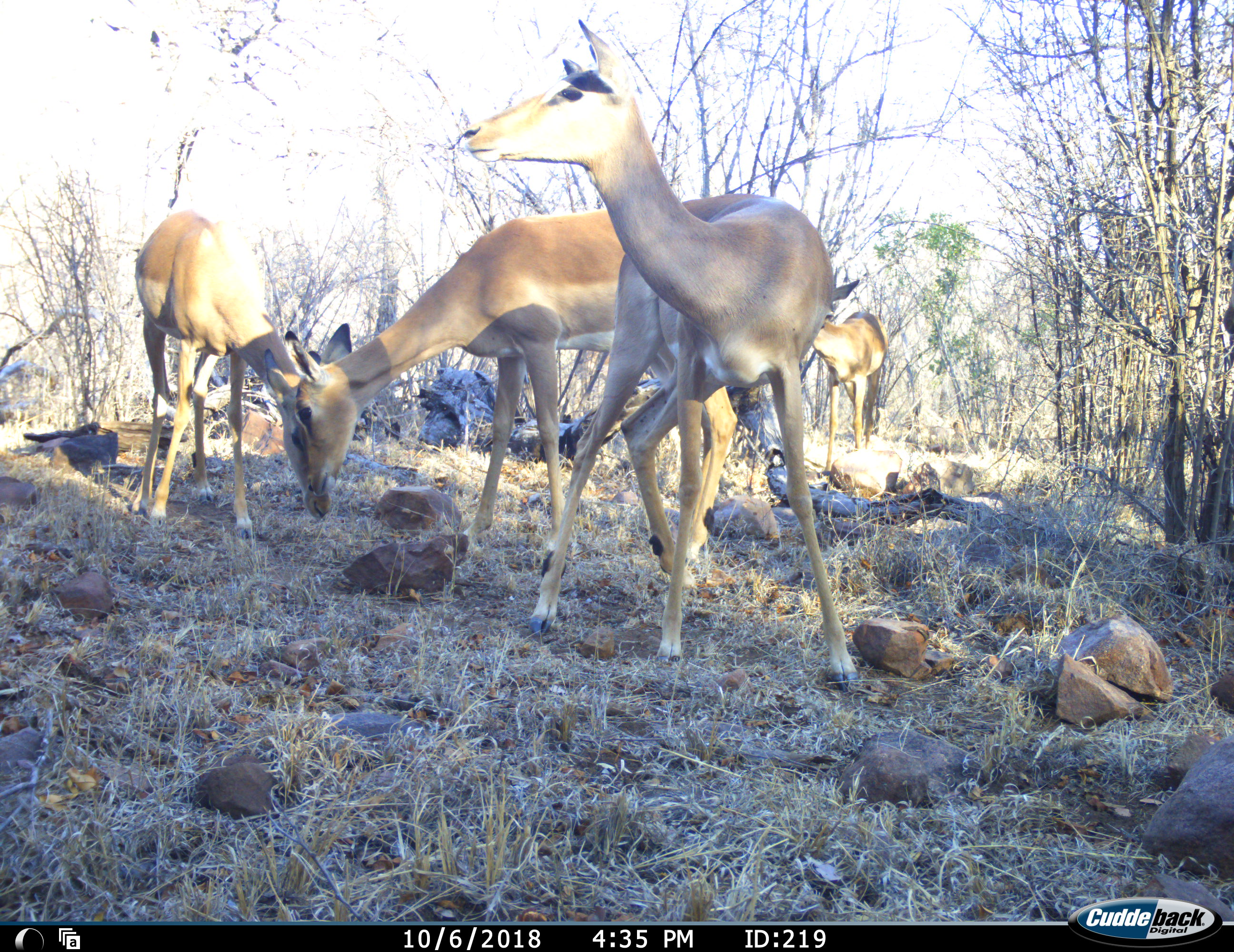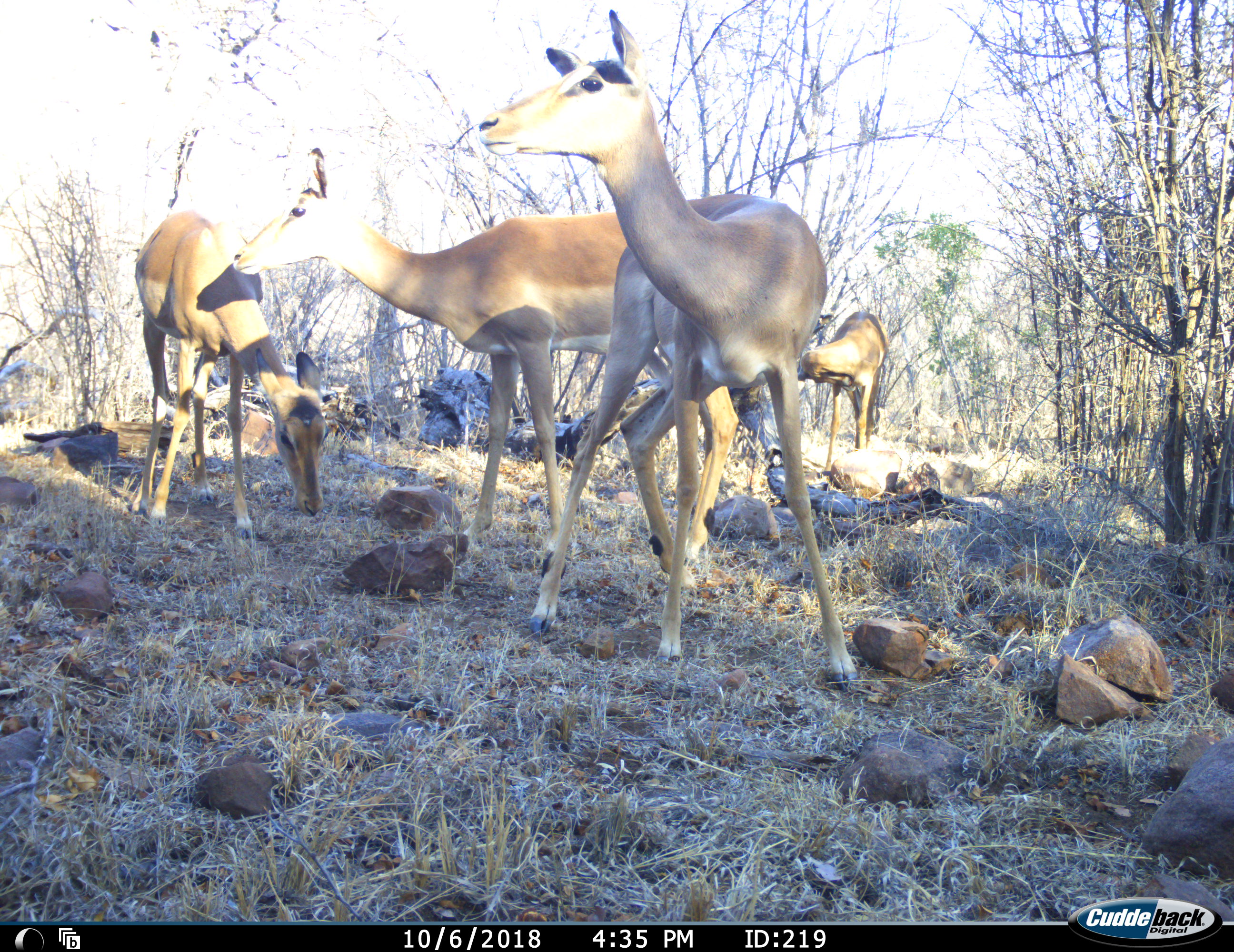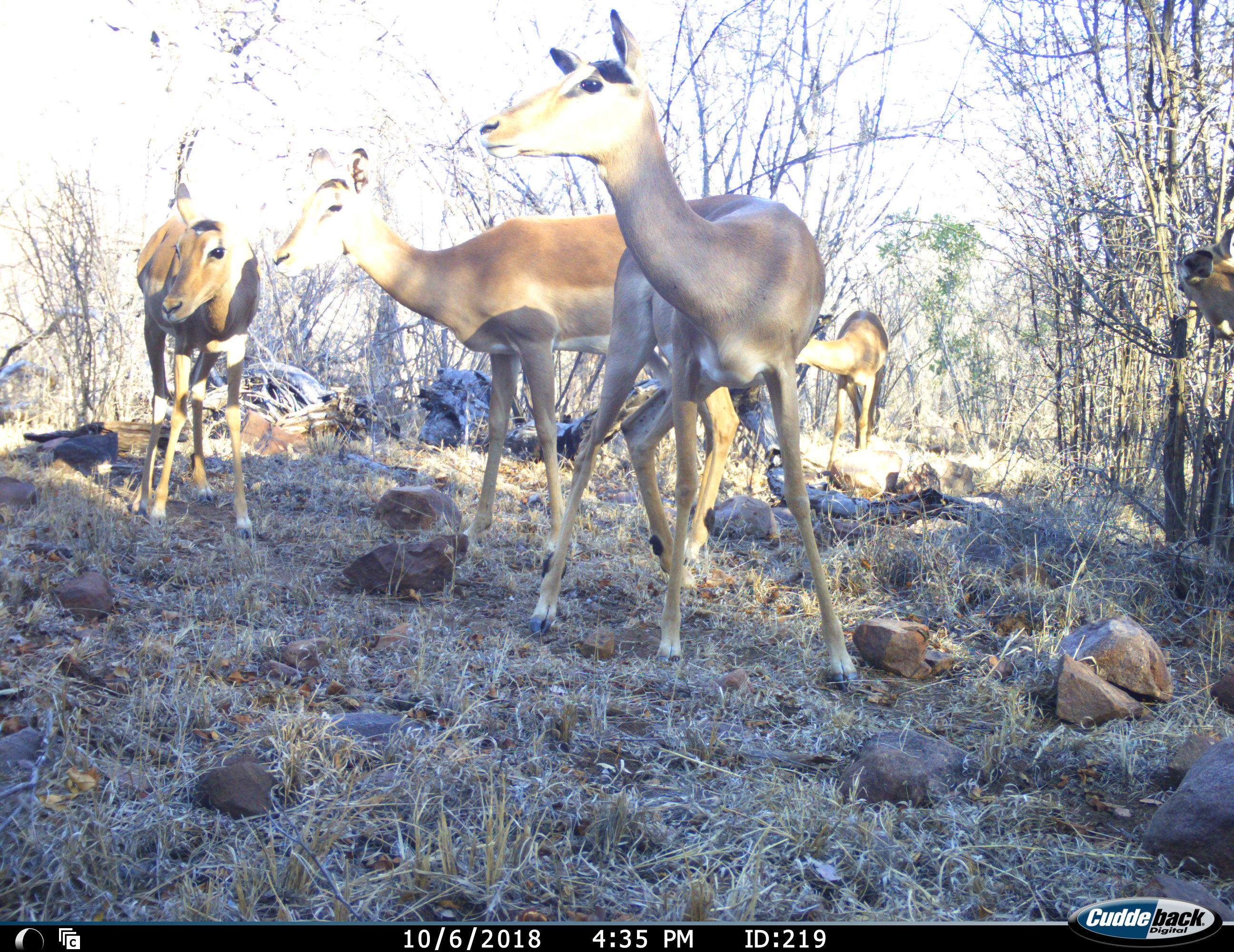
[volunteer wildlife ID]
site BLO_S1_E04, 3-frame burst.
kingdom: Animalia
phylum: Chordata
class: Mammalia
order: Artiodactyla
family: Bovidae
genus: Aepyceros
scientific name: Aepyceros melampus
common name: impala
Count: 5.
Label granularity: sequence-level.